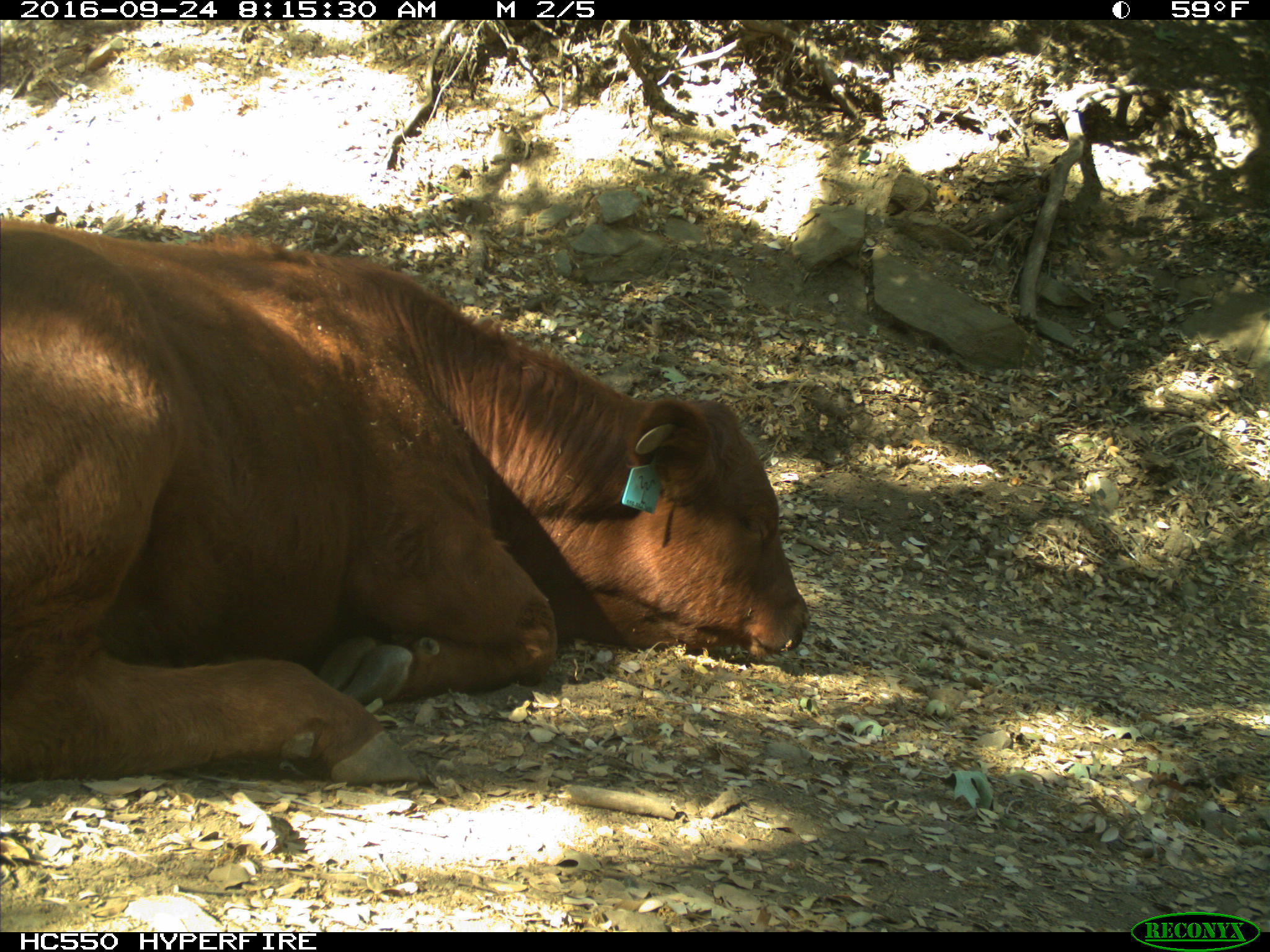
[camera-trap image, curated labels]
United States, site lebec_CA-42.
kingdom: Animalia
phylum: Chordata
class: Mammalia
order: Artiodactyla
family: Bovidae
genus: Bos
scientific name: Bos taurus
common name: domestic cow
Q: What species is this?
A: Bos taurus (domestic cow).